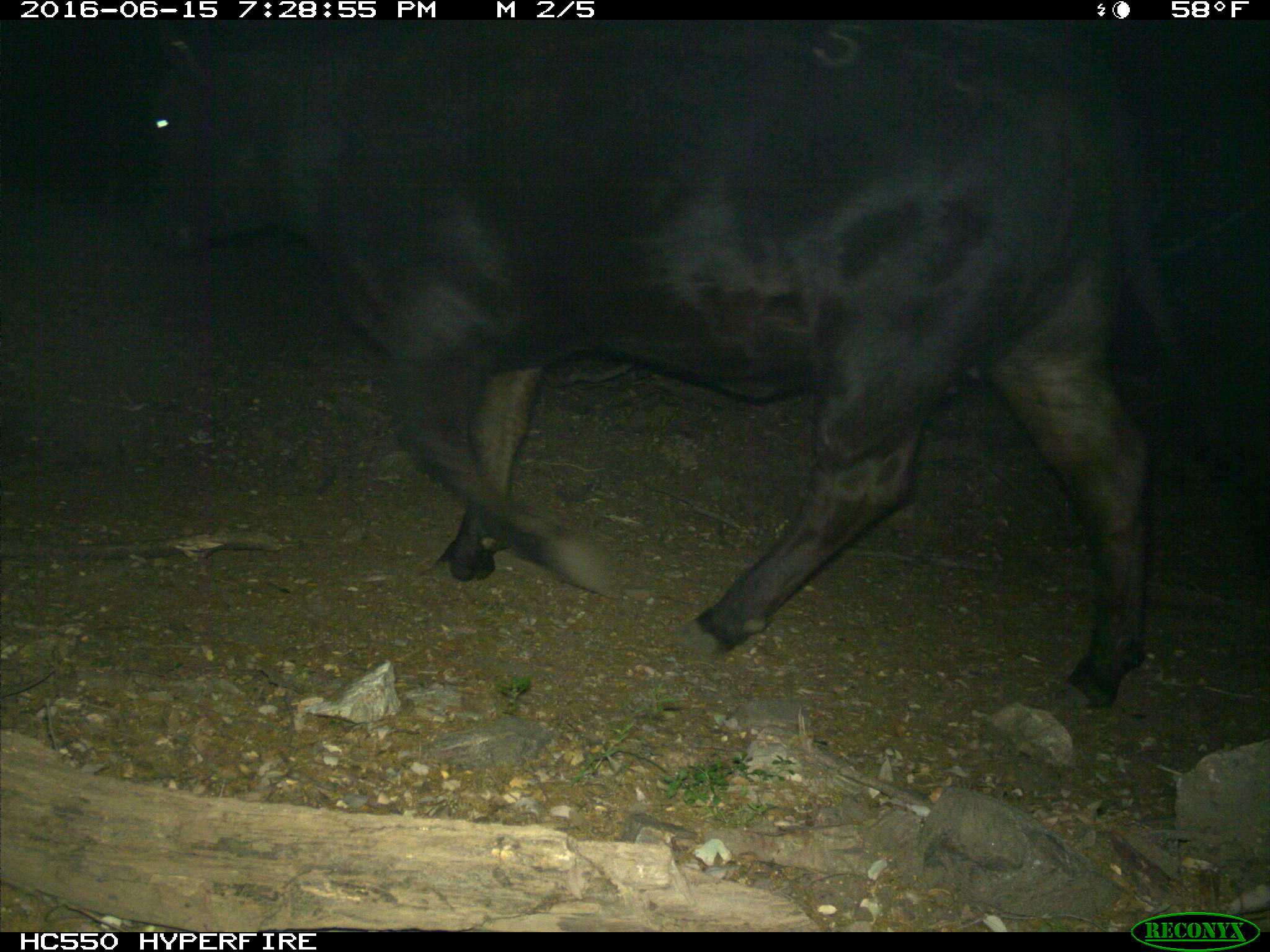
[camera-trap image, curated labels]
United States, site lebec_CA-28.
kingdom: Animalia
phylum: Chordata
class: Mammalia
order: Artiodactyla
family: Bovidae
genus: Bos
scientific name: Bos taurus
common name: domestic cow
Bos taurus (domestic cow).